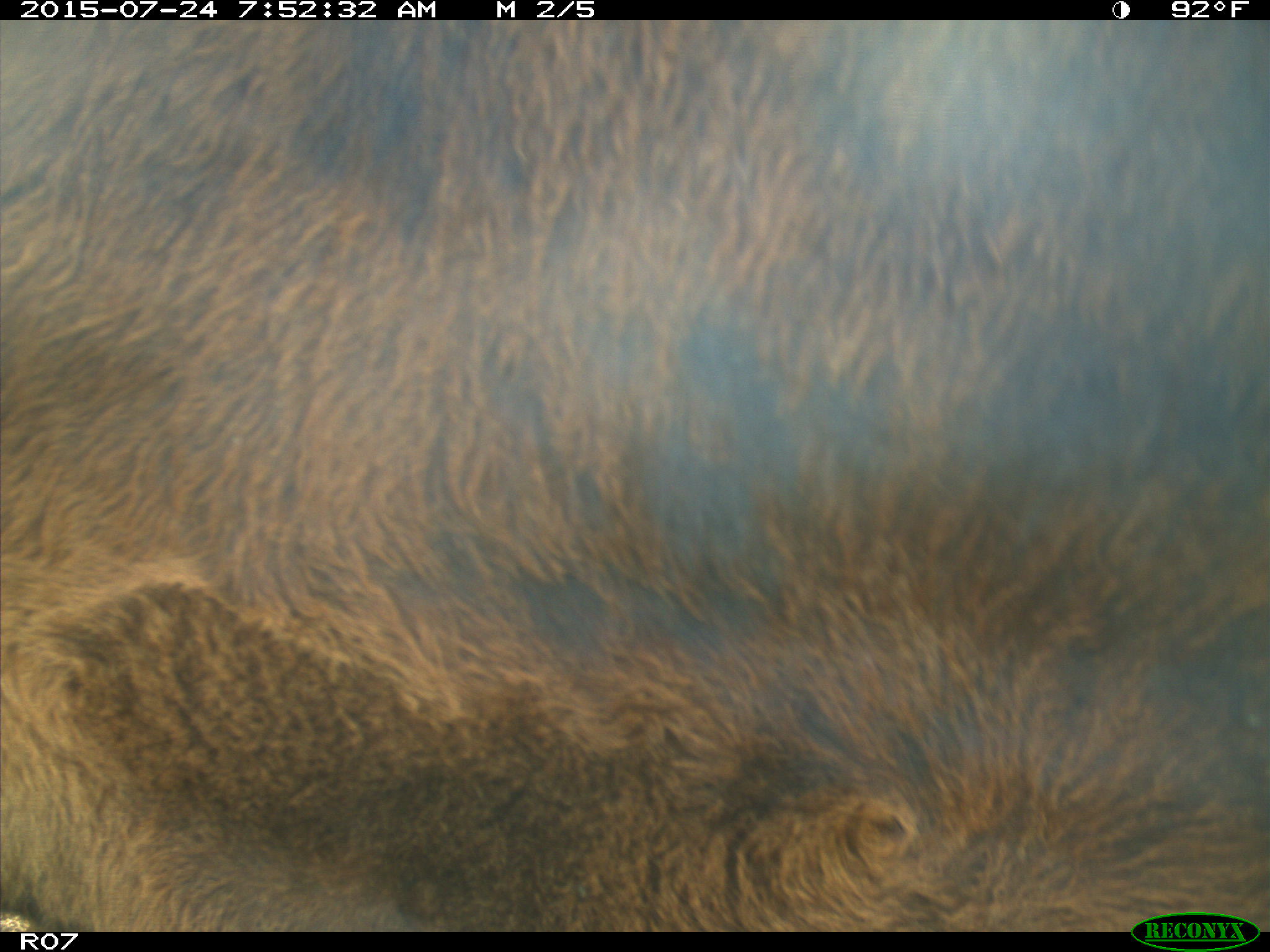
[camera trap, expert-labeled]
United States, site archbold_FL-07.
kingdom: Animalia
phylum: Chordata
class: Mammalia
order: Artiodactyla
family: Bovidae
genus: Bos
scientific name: Bos taurus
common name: domestic cow